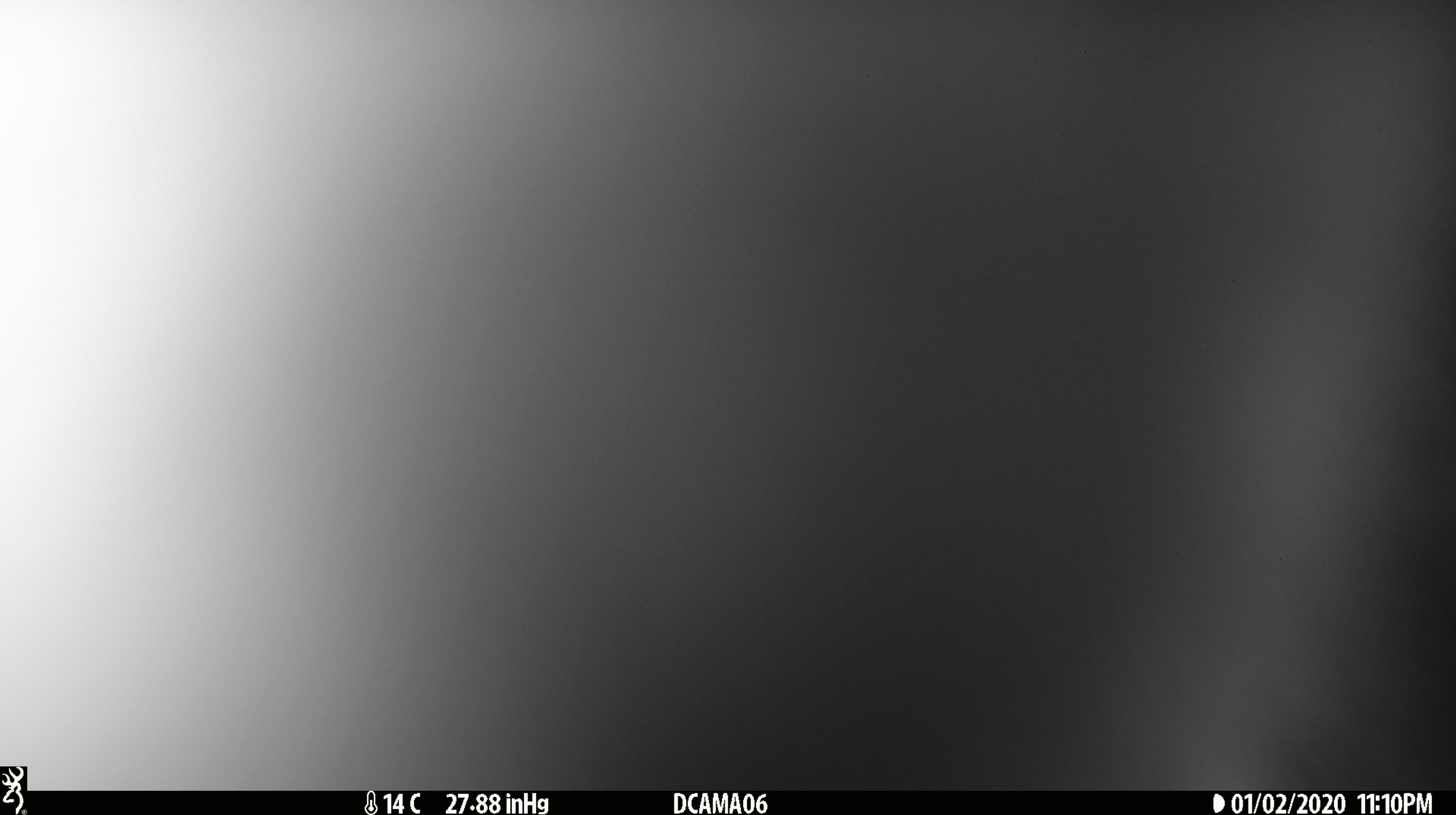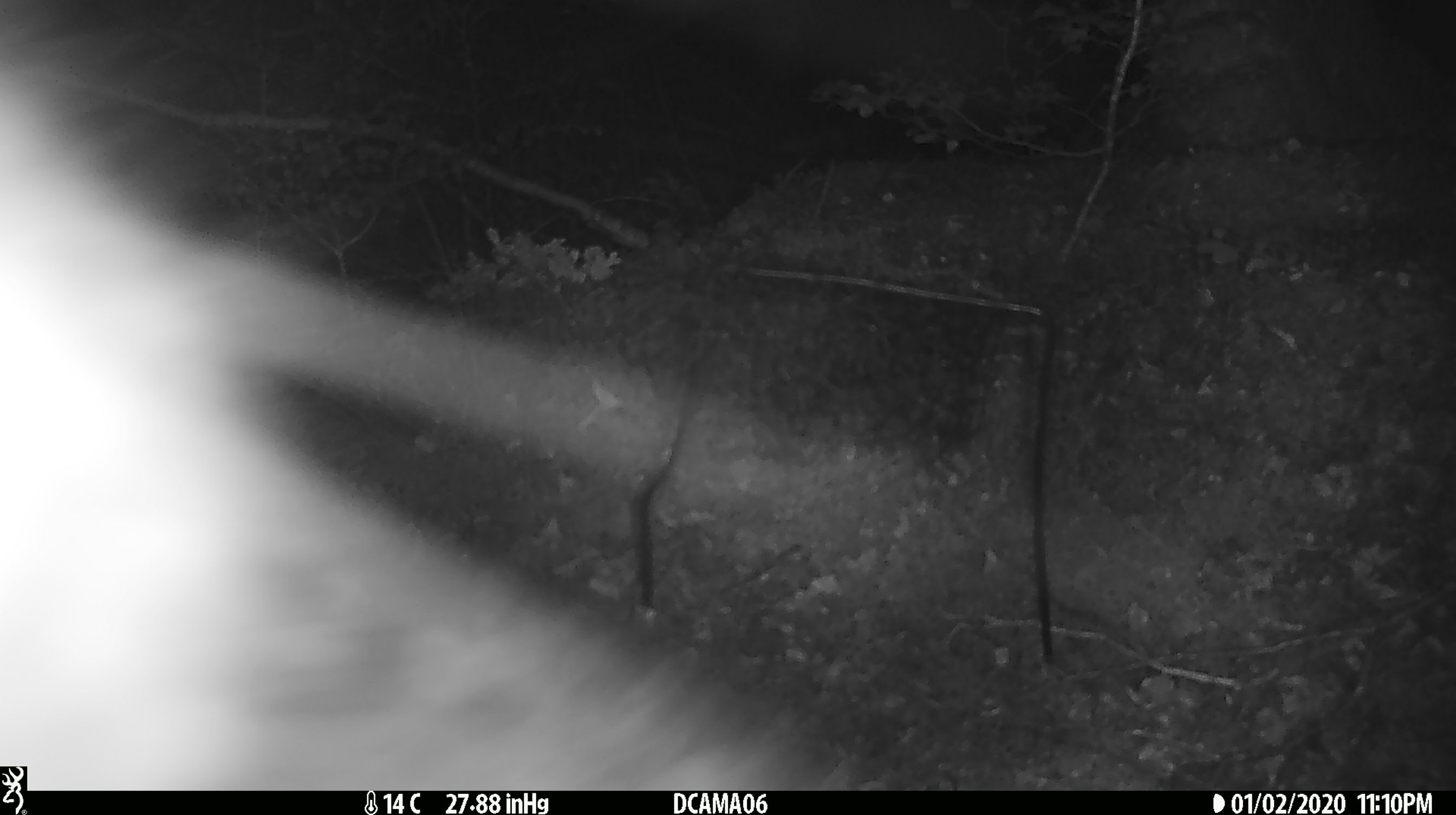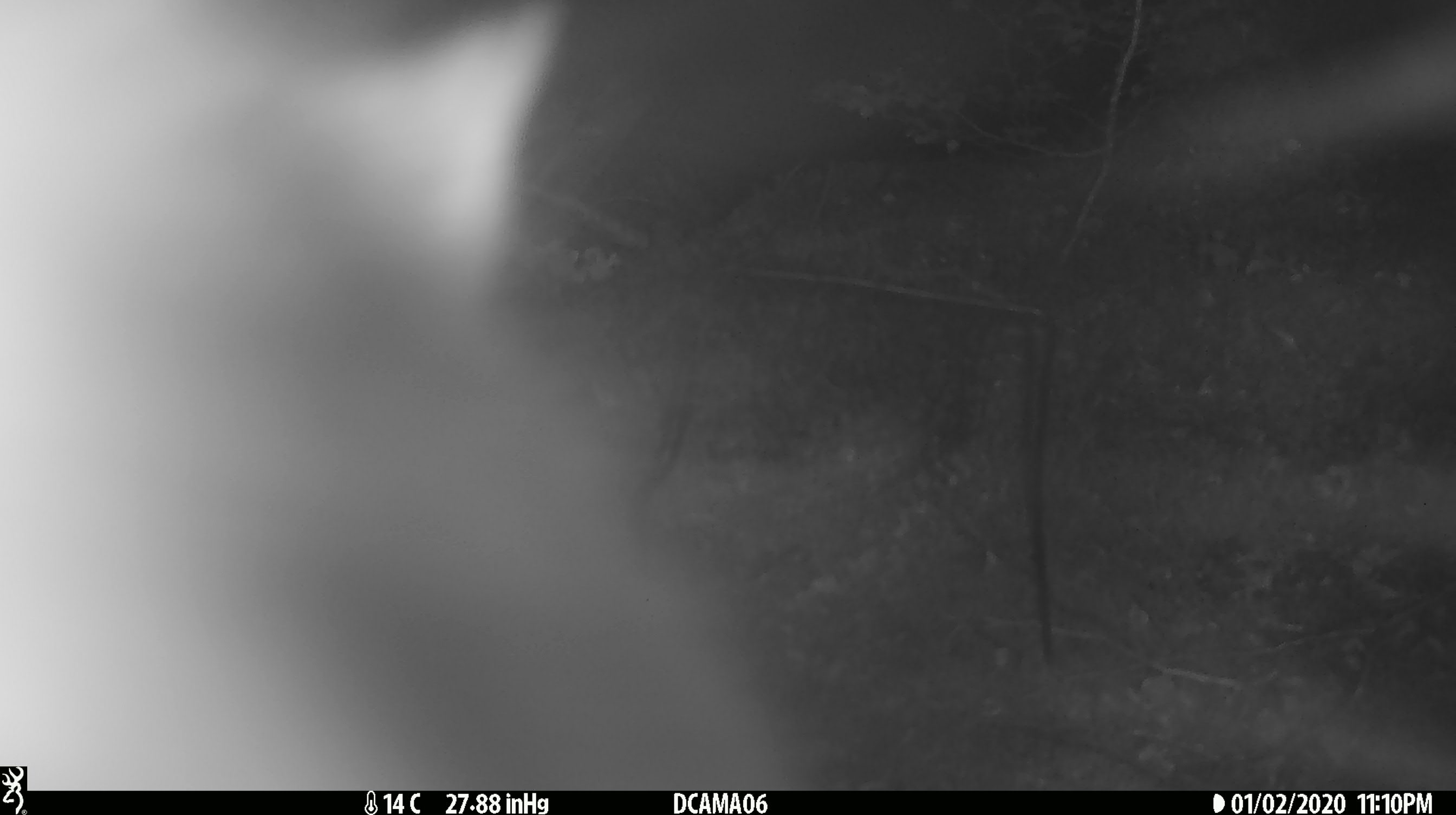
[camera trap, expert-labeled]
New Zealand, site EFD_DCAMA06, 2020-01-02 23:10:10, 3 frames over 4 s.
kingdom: Animalia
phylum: Chordata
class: Mammalia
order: Diprotodontia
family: Phalangeridae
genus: Trichosurus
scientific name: Trichosurus vulpecula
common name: common brushtail possum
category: possum